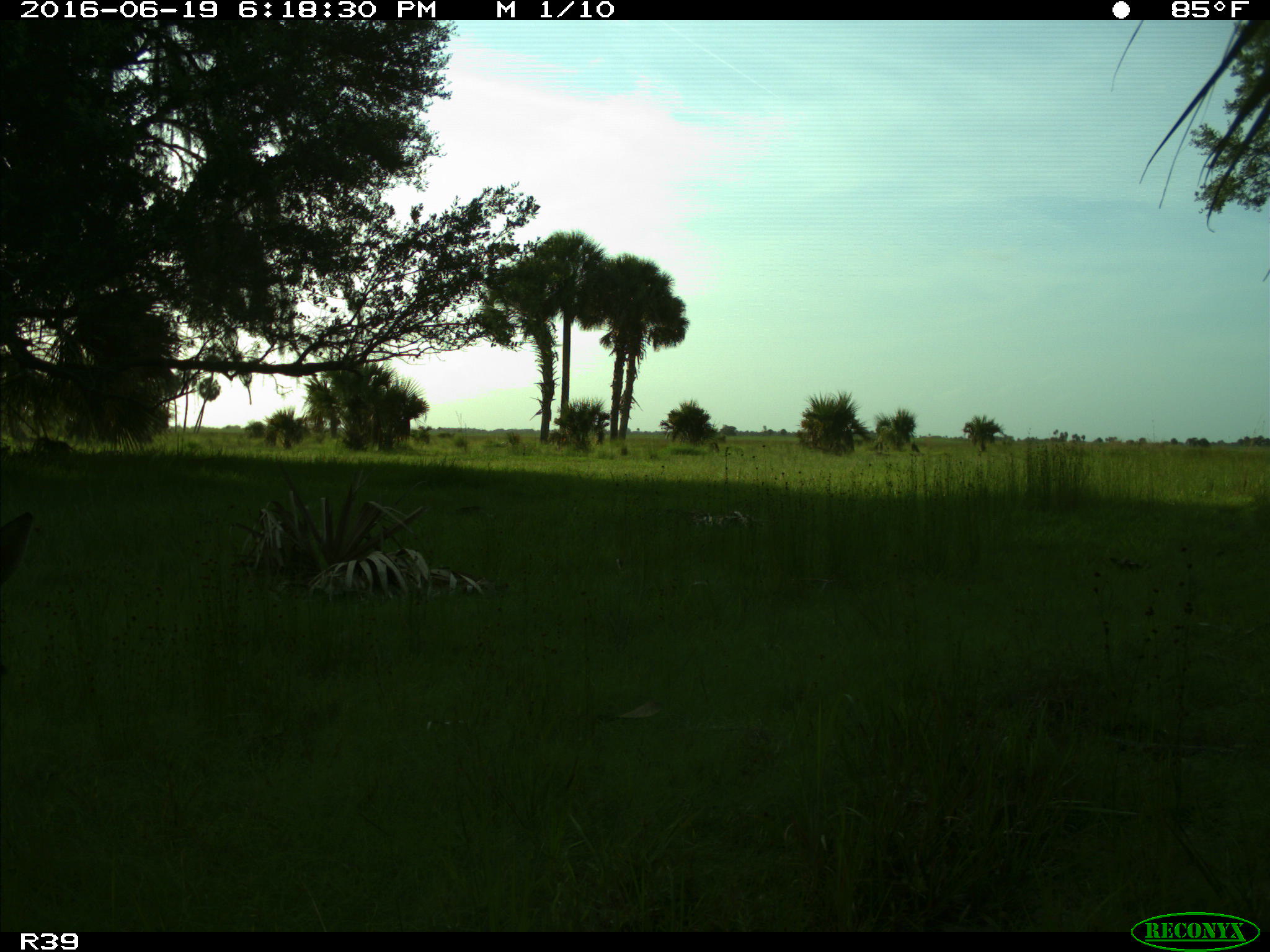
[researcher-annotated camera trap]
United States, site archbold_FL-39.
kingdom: Animalia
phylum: Chordata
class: Mammalia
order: Artiodactyla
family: Cervidae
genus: Odocoileus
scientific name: Odocoileus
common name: deer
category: unidentified deer